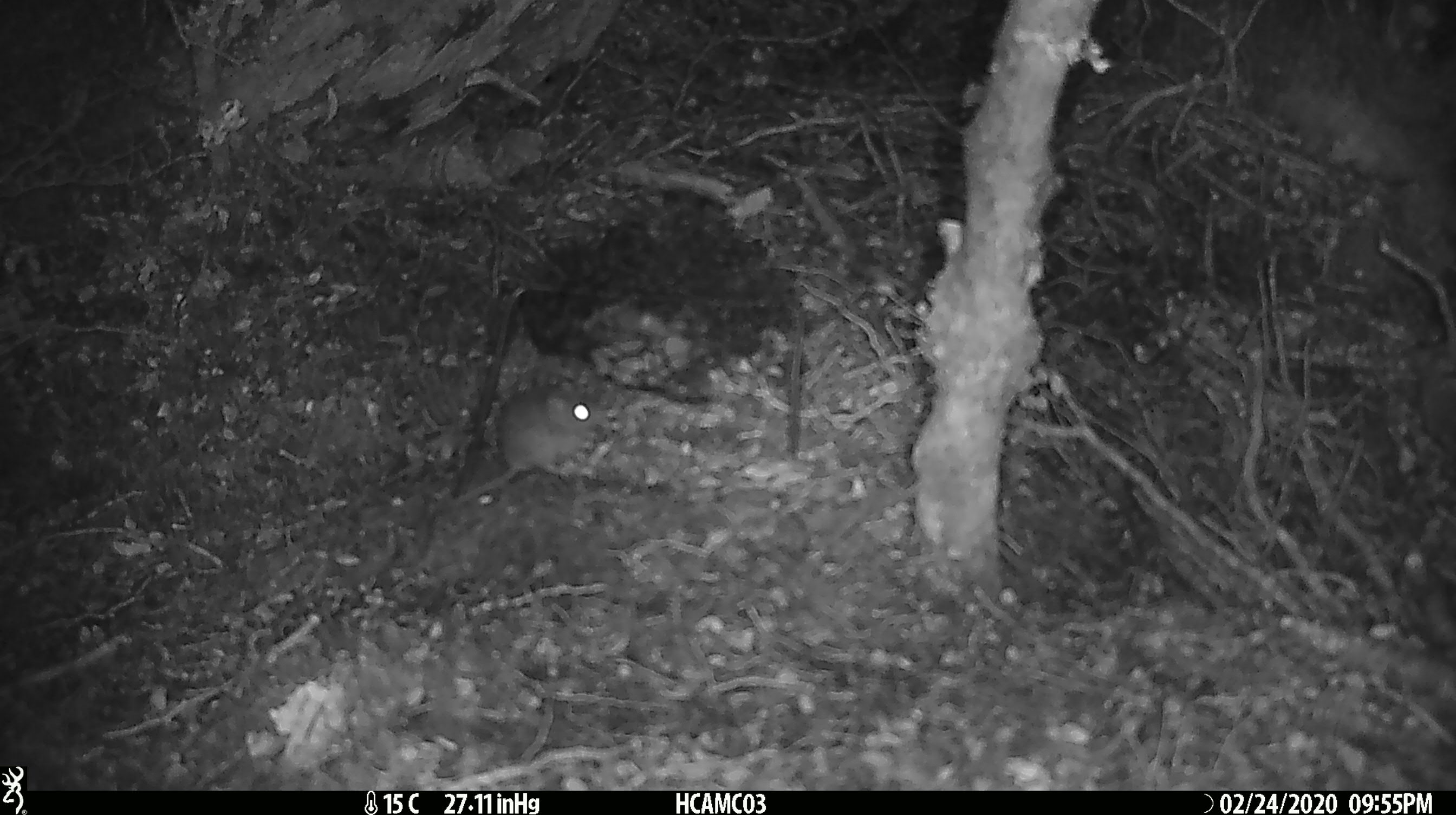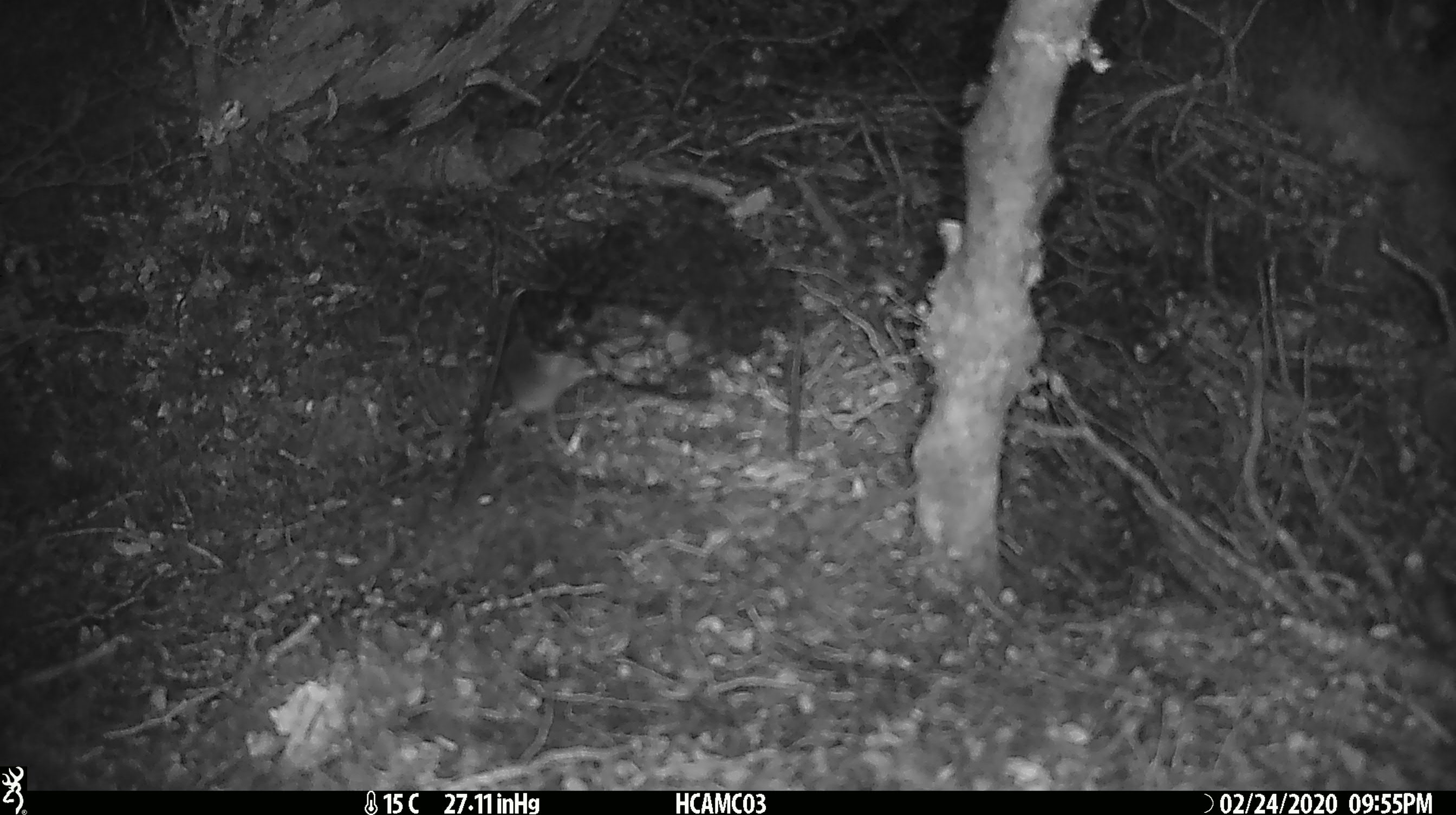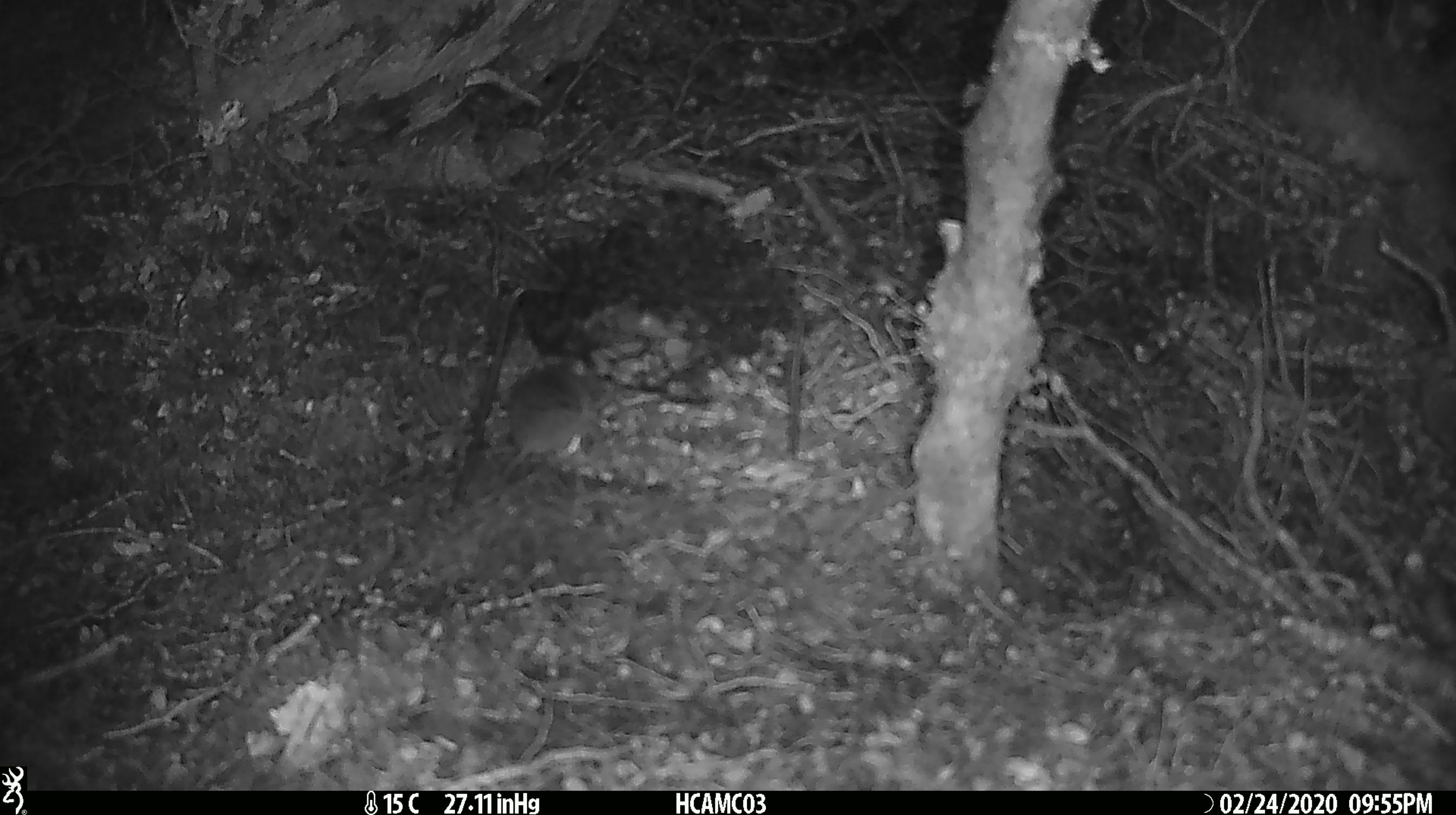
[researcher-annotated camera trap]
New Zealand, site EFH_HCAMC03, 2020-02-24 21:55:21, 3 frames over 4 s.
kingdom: Animalia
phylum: Chordata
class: Mammalia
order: Rodentia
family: Muridae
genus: Mus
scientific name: Mus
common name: mouse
Mouse (Mus).